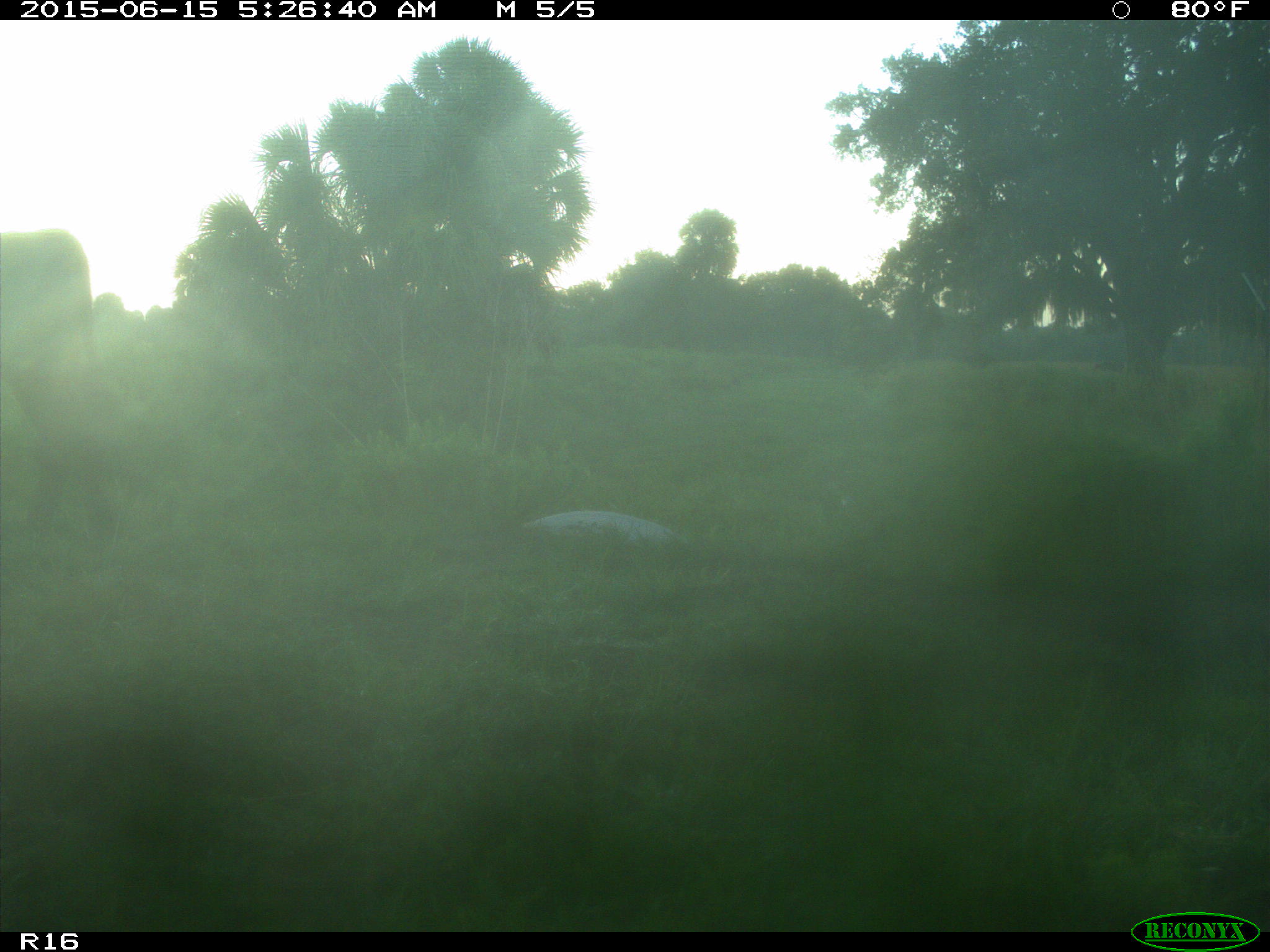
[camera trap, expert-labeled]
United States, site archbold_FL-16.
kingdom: Animalia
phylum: Chordata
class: Mammalia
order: Artiodactyla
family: Bovidae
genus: Bos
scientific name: Bos taurus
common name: domestic cow